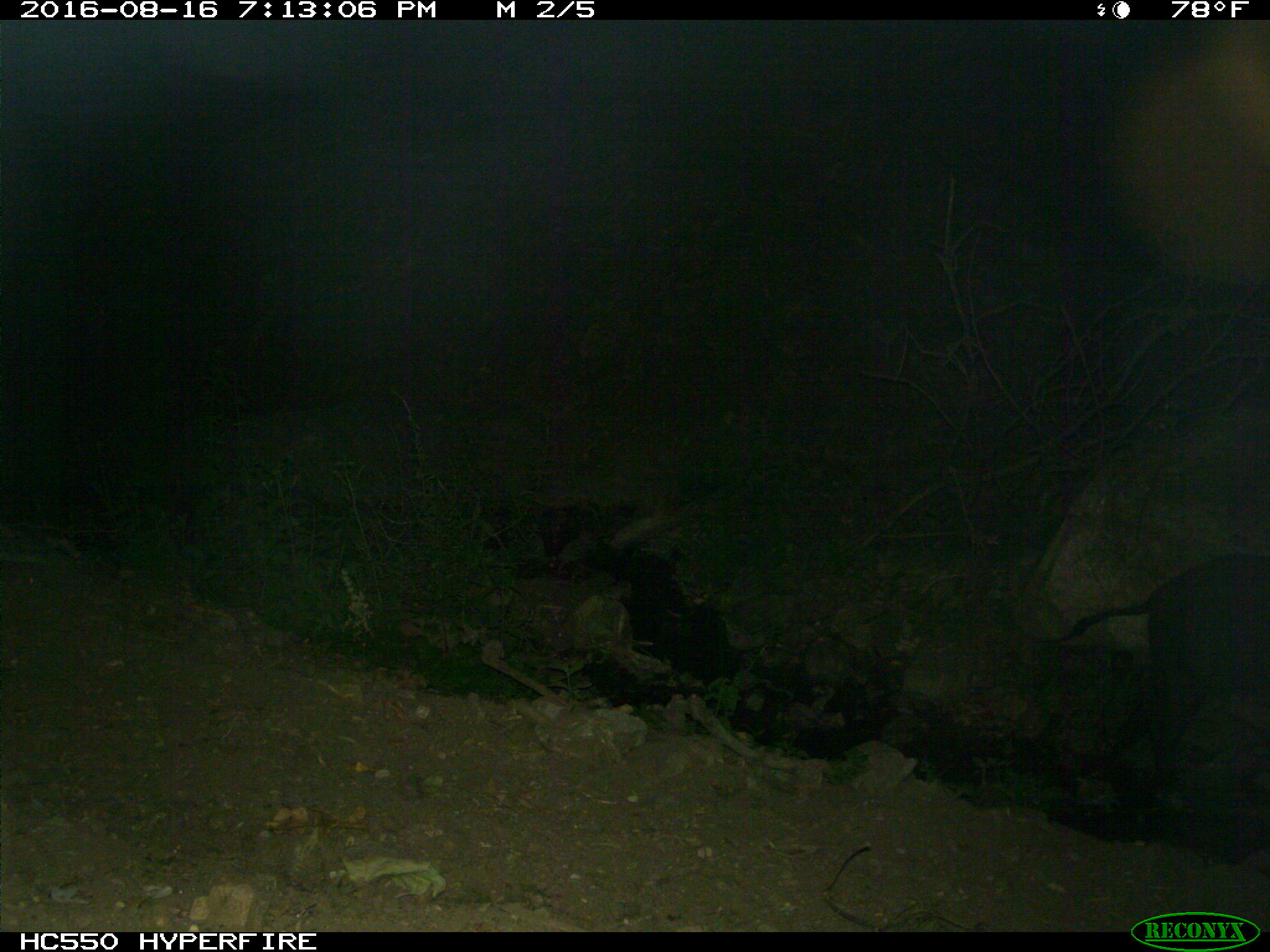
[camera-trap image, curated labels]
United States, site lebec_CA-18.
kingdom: Animalia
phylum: Chordata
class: Mammalia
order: Artiodactyla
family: Suidae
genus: Sus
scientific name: Sus scrofa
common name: wild boar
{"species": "Sus scrofa (wild boar)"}